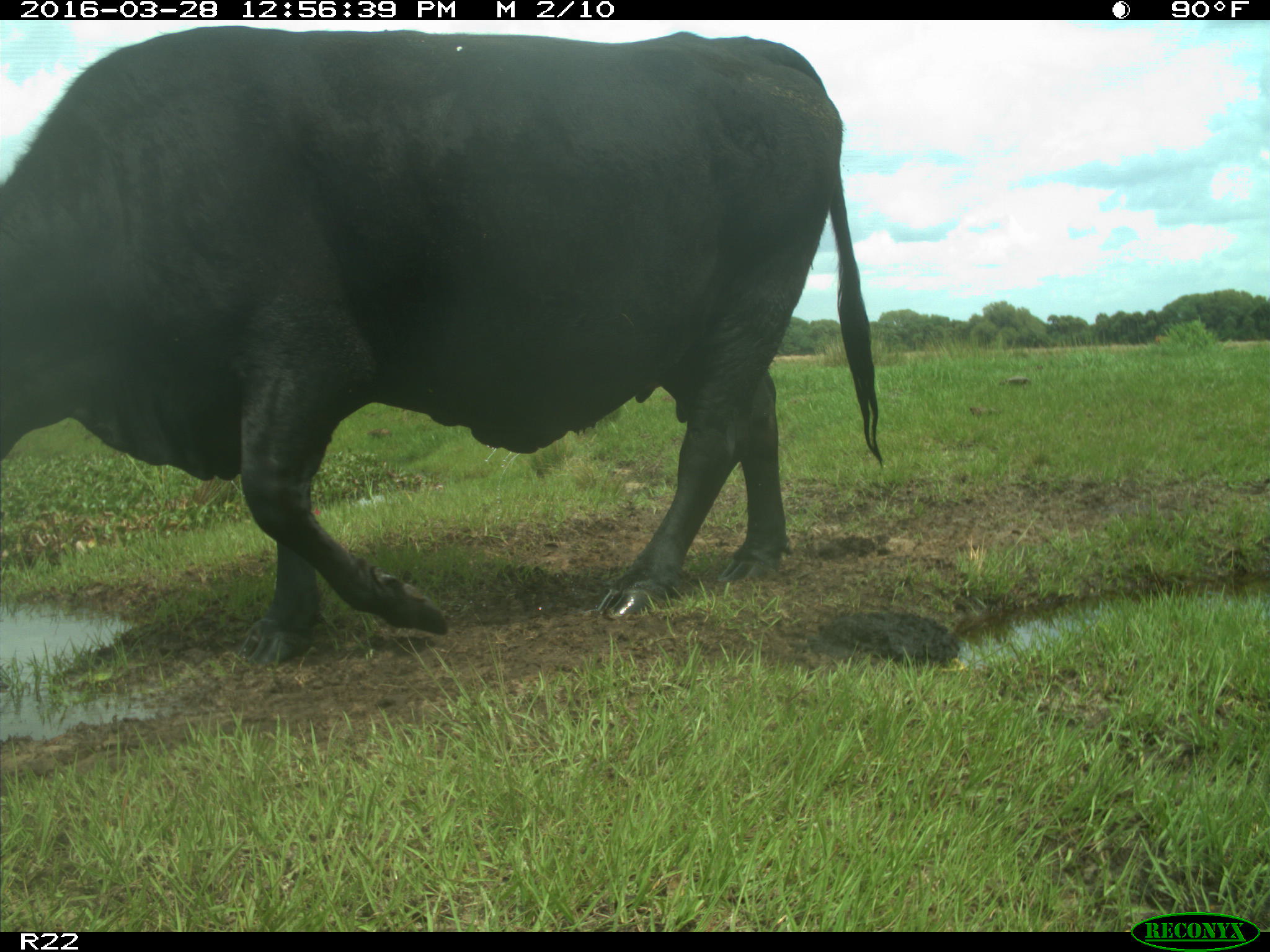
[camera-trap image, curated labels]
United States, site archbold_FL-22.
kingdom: Animalia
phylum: Chordata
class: Mammalia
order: Artiodactyla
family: Bovidae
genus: Bos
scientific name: Bos taurus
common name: domestic cow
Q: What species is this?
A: Bos taurus (domestic cow).